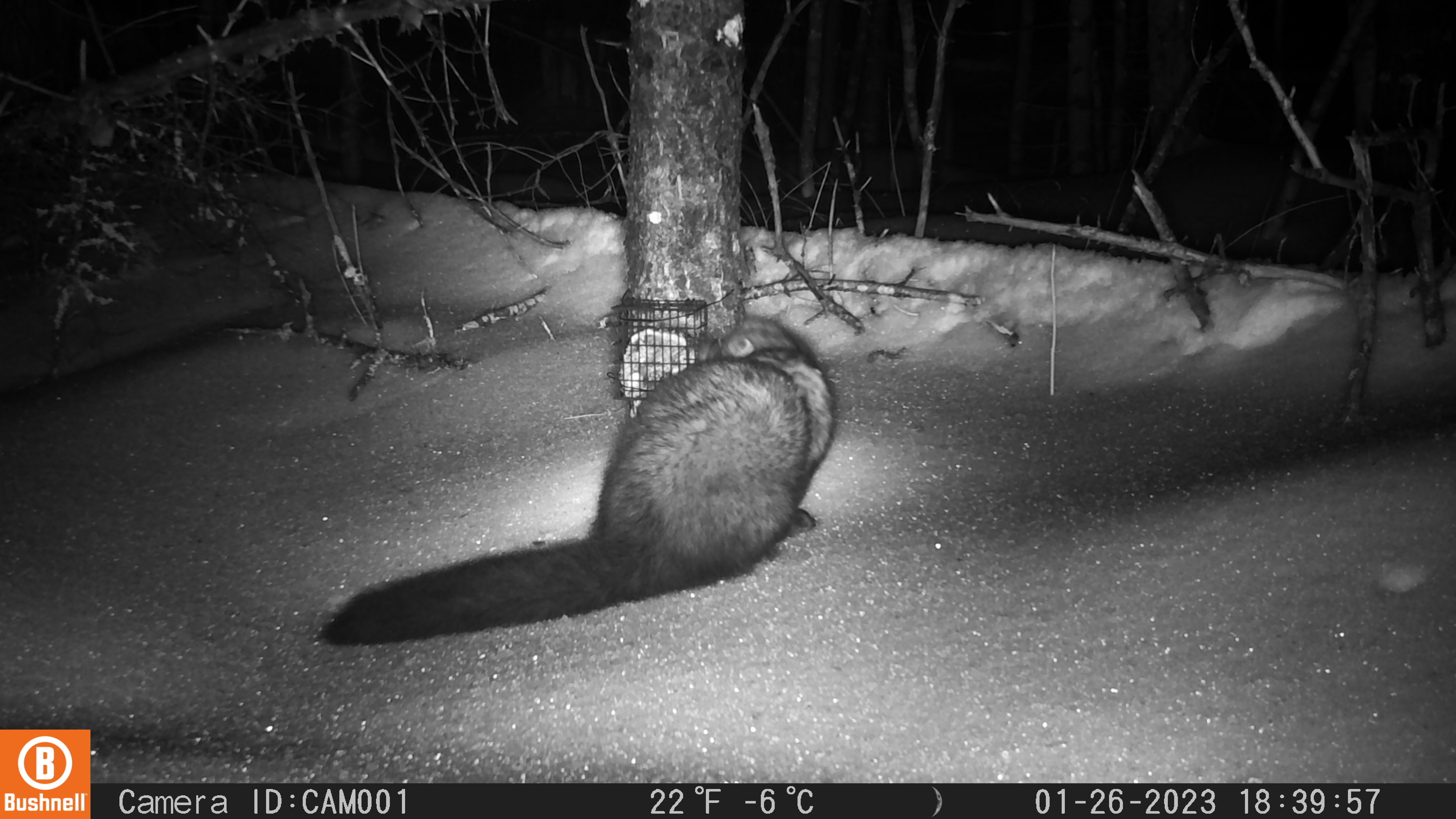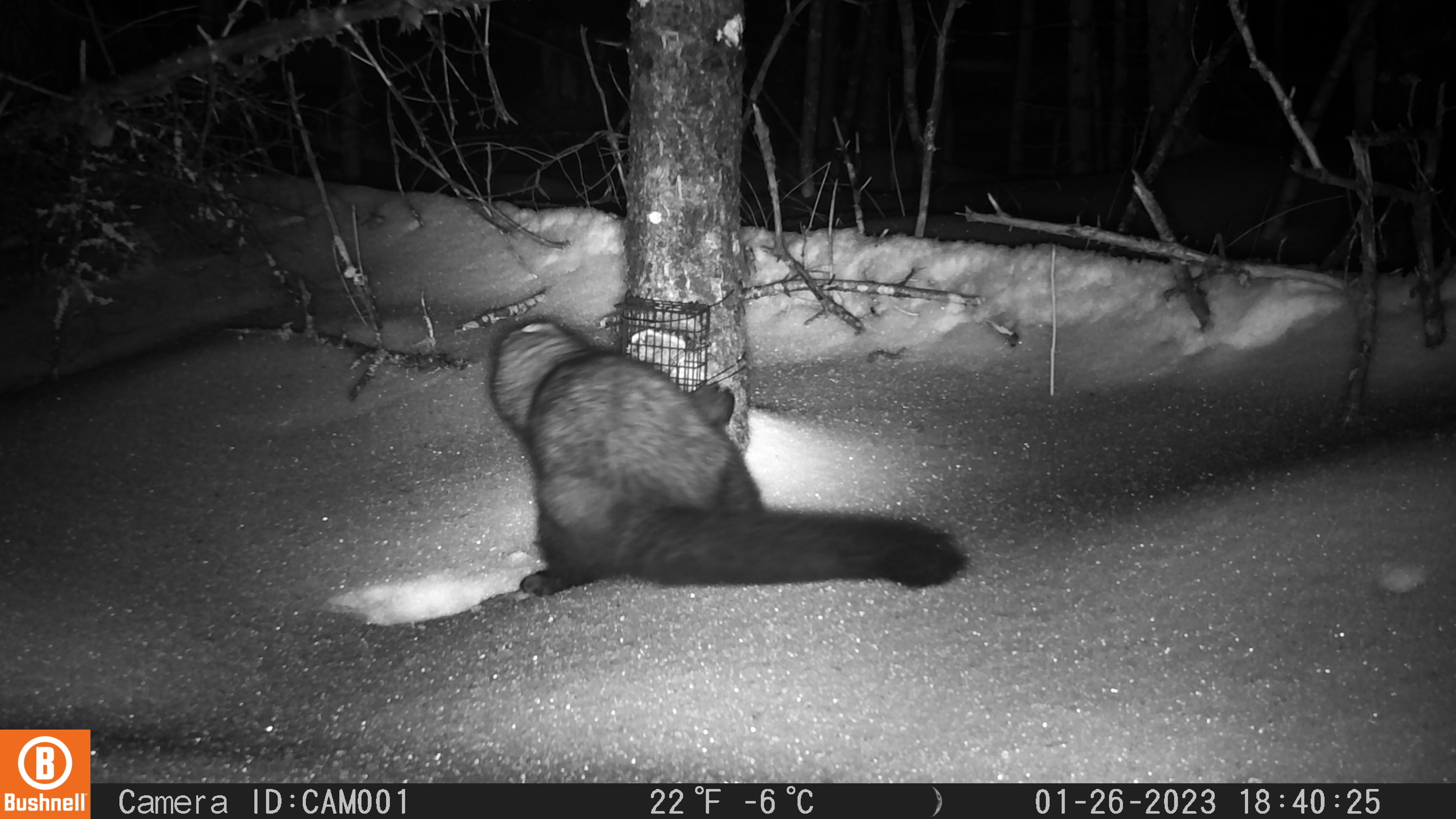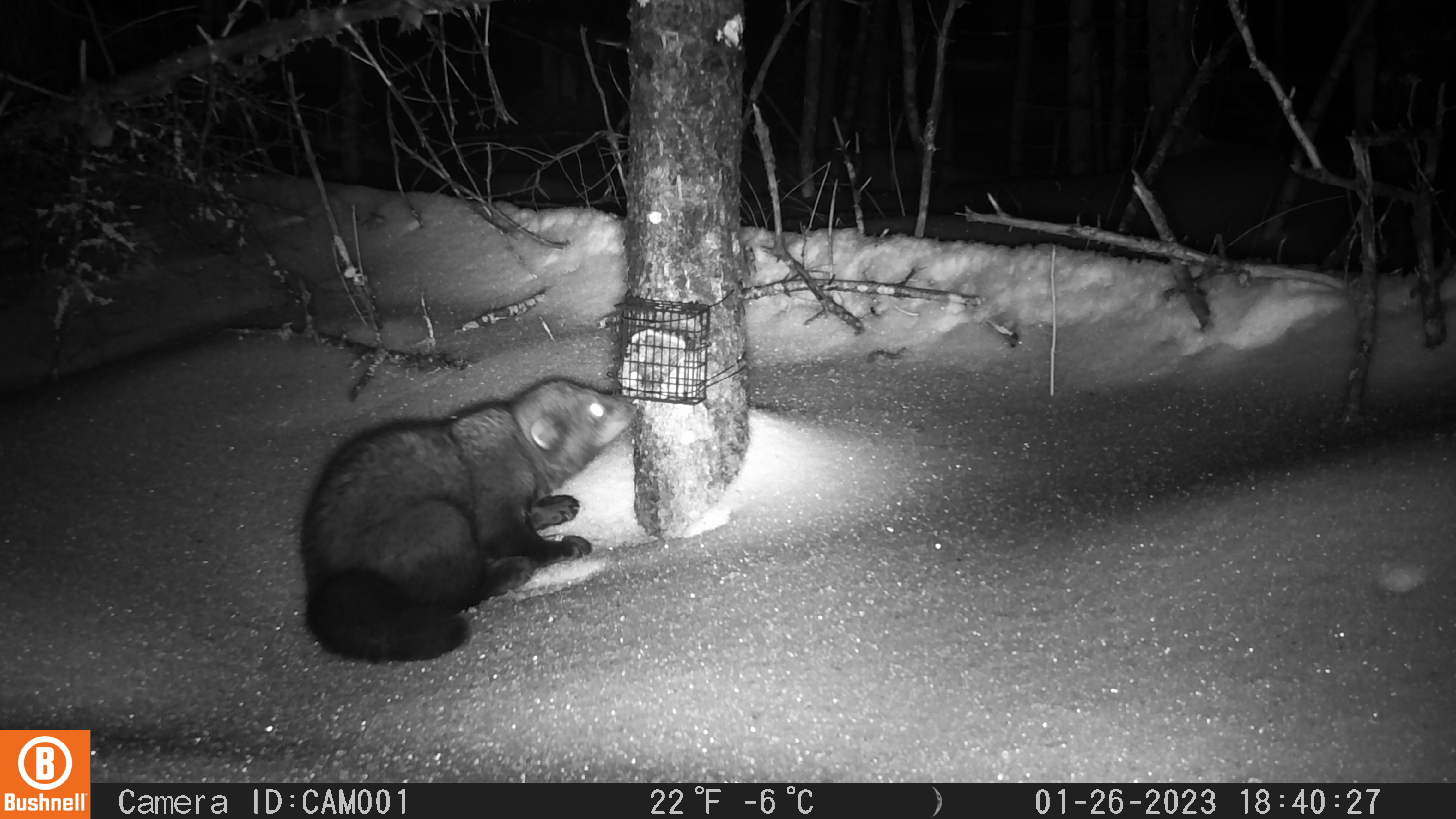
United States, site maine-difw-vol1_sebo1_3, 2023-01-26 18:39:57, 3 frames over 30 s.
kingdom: Animalia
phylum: Chordata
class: Mammalia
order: Carnivora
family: Mustelidae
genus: Pekania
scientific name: Pekania pennanti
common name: fisher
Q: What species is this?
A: Fisher (Pekania pennanti).